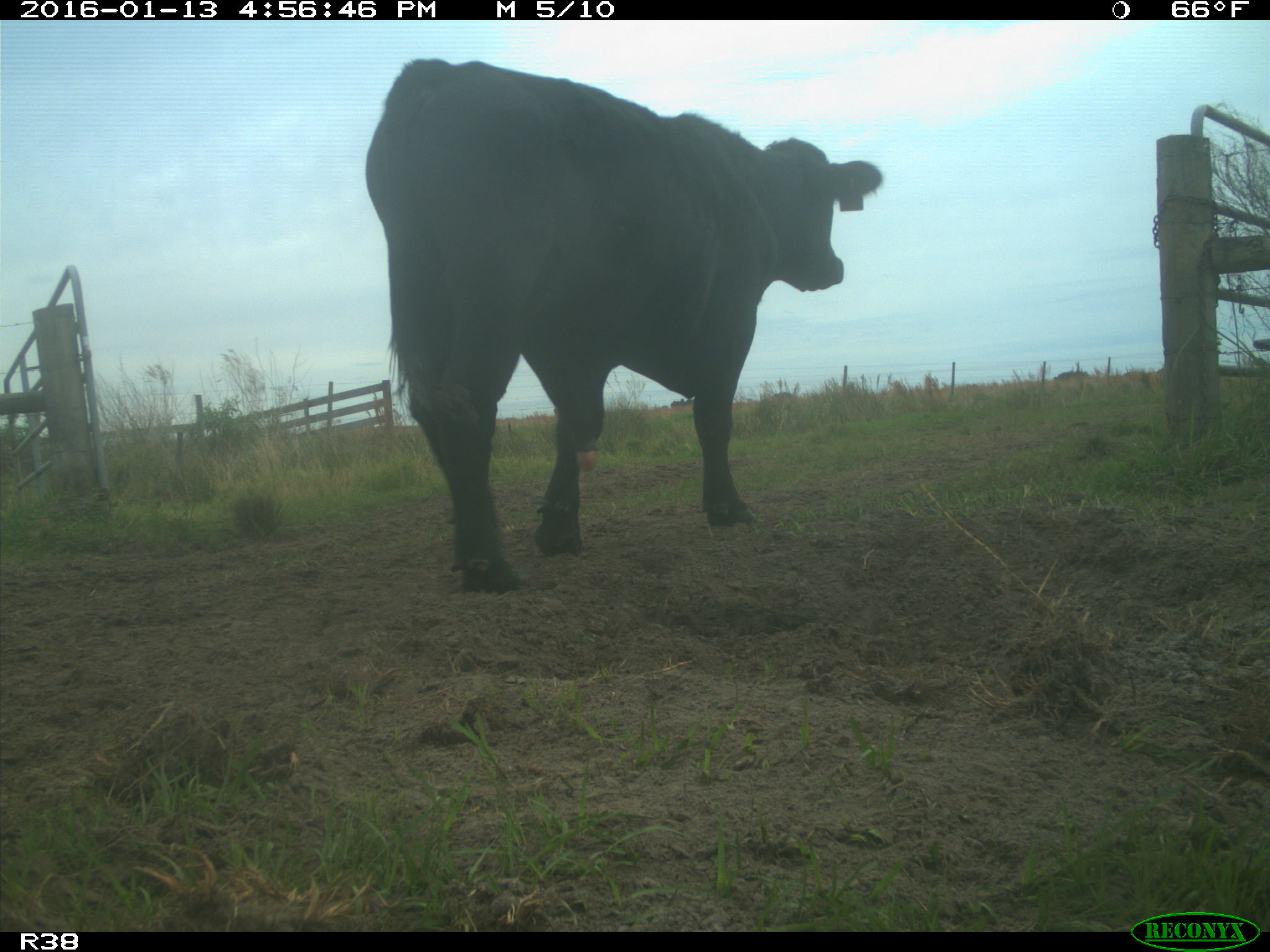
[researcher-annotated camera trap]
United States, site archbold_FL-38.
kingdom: Animalia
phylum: Chordata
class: Mammalia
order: Artiodactyla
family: Bovidae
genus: Bos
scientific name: Bos taurus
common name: domestic cow